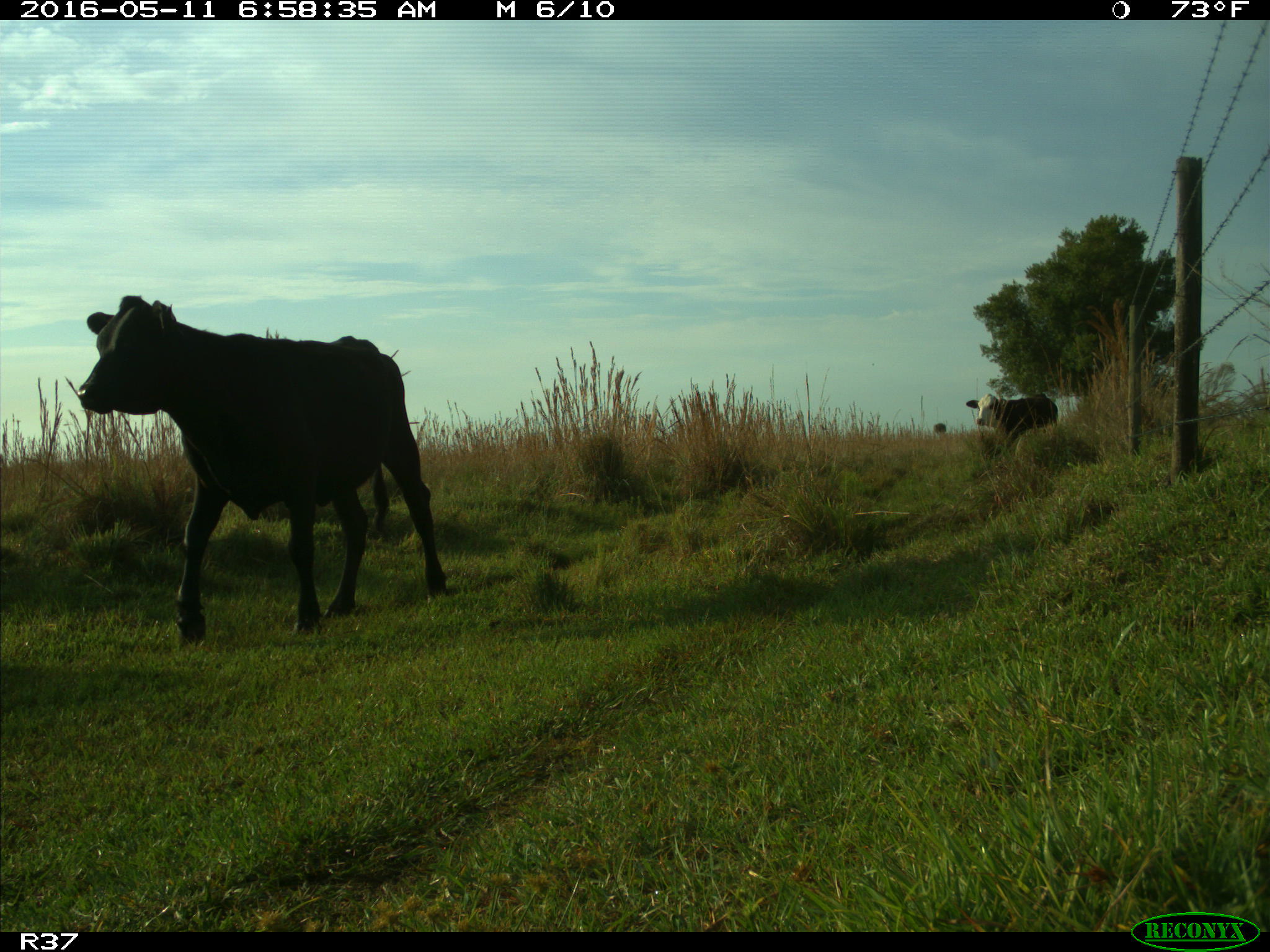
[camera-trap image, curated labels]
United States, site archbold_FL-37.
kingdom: Animalia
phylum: Chordata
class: Mammalia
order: Artiodactyla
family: Bovidae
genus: Bos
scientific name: Bos taurus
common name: domestic cow